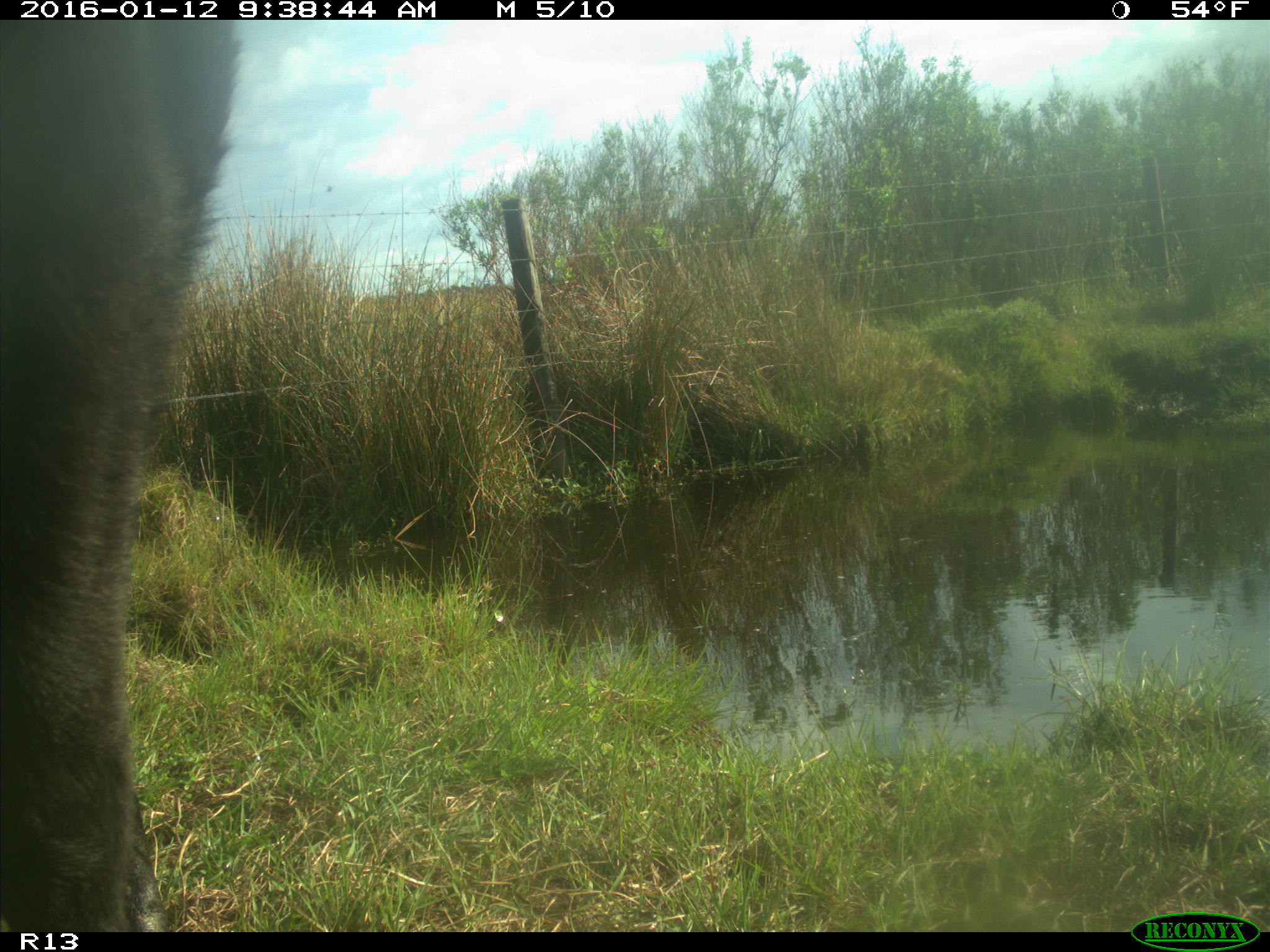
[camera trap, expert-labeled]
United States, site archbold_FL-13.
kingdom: Animalia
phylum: Chordata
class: Mammalia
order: Artiodactyla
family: Bovidae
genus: Bos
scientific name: Bos taurus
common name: domestic cow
Bos taurus (domestic cow).